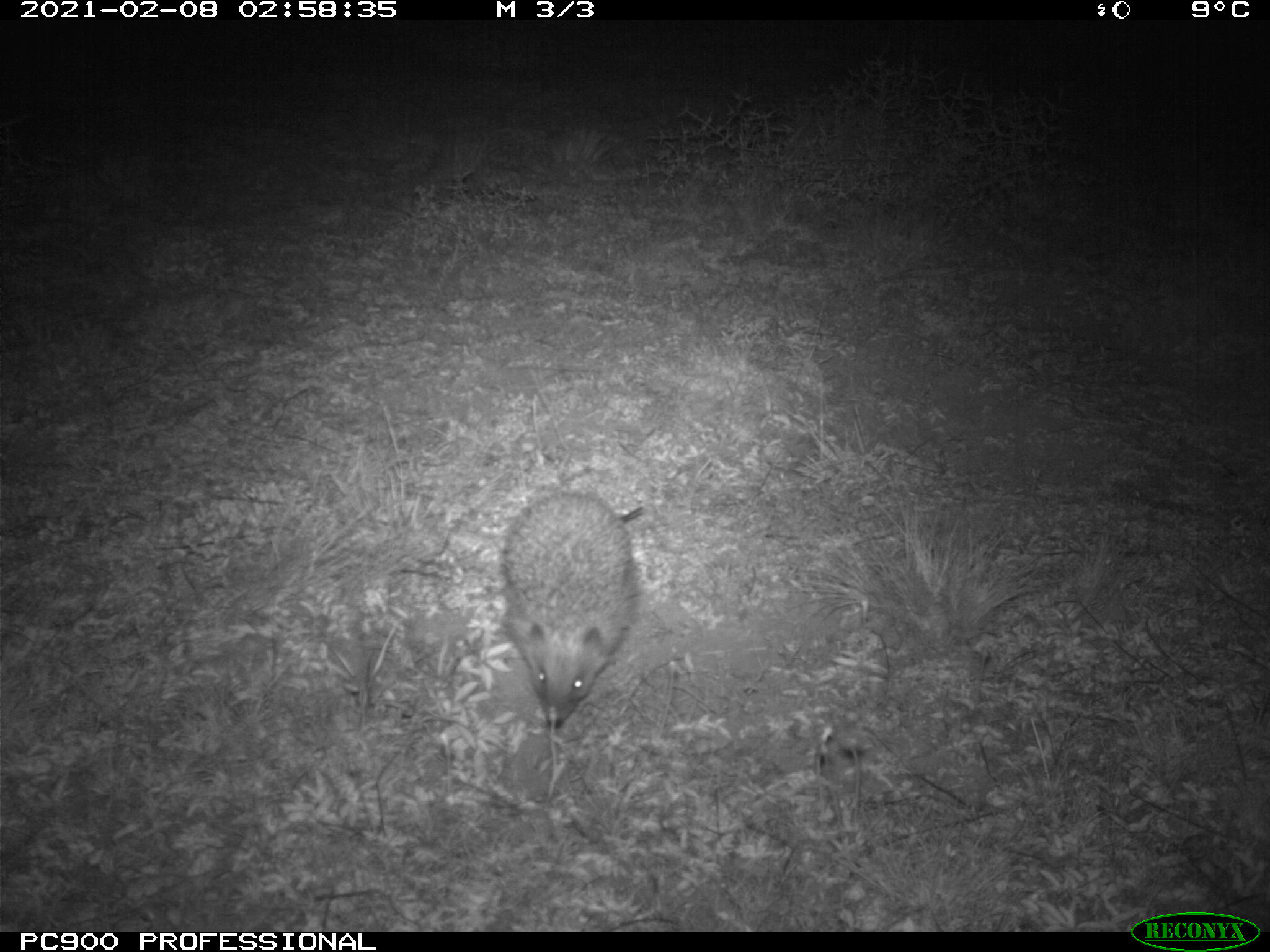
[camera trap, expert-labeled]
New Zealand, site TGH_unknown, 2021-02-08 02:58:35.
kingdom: Animalia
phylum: Chordata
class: Mammalia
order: Eulipotyphla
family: Erinaceidae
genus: Erinaceus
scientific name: Erinaceus europaeus europaeus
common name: european hedgehog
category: hedgehog